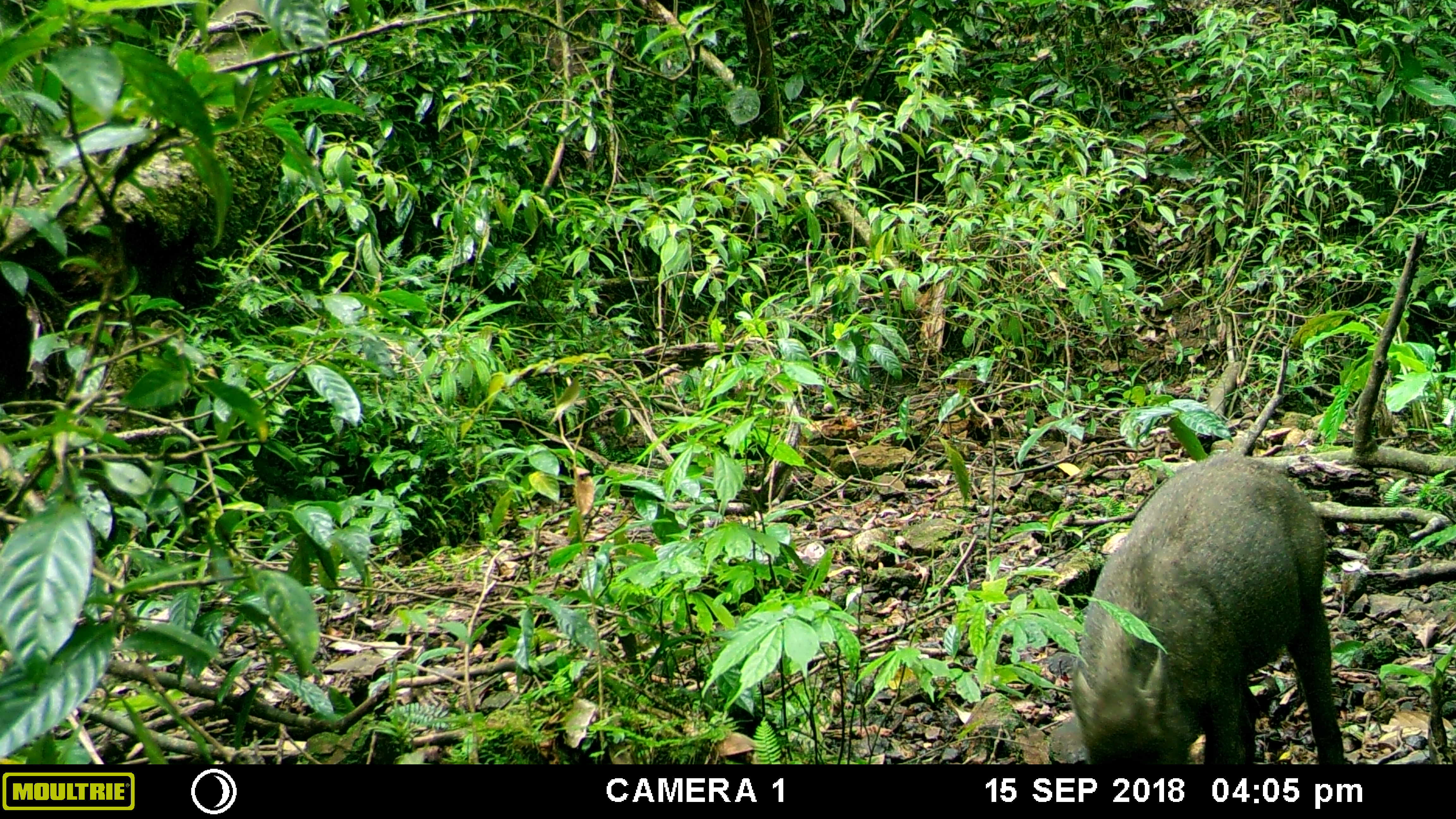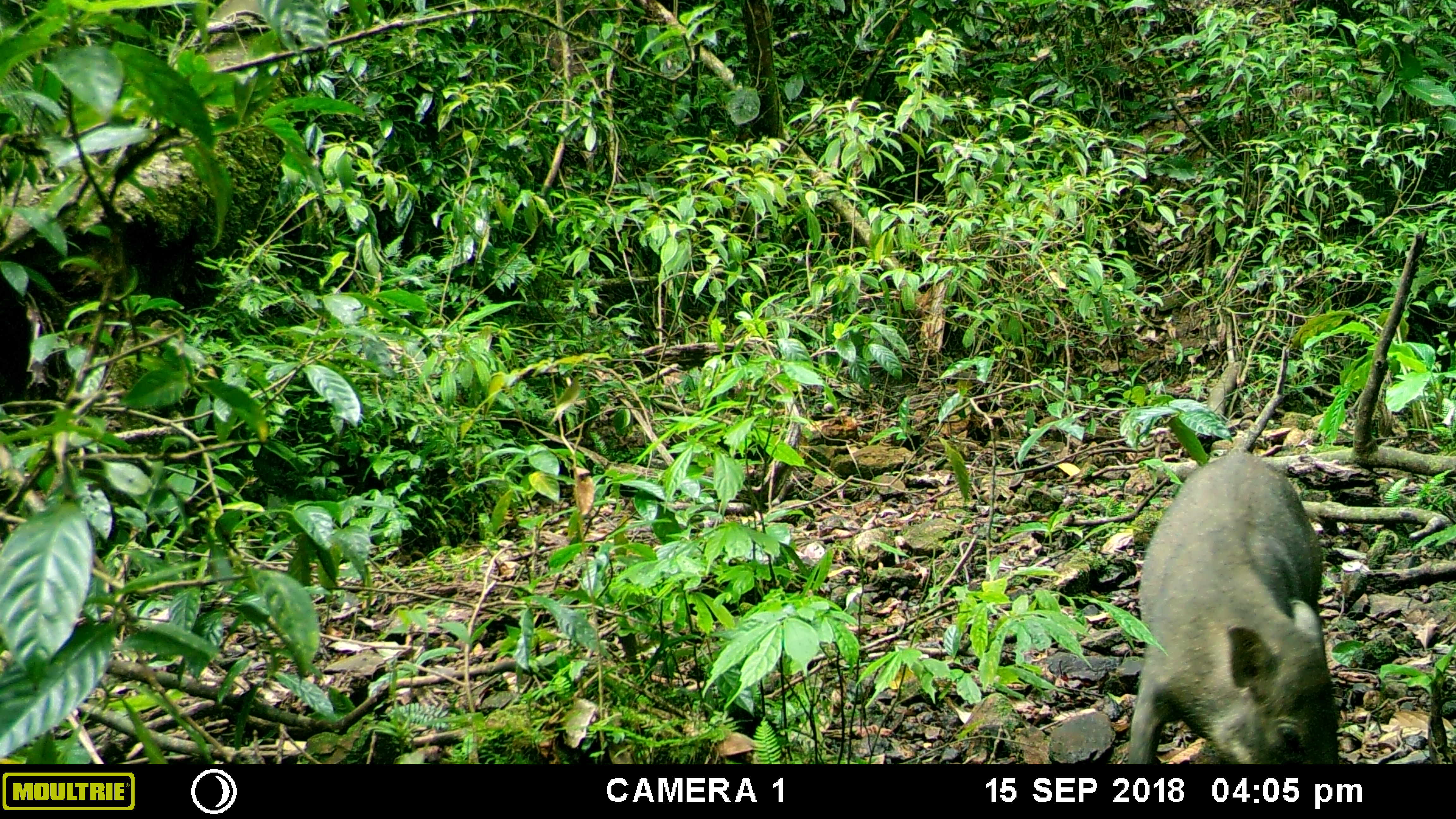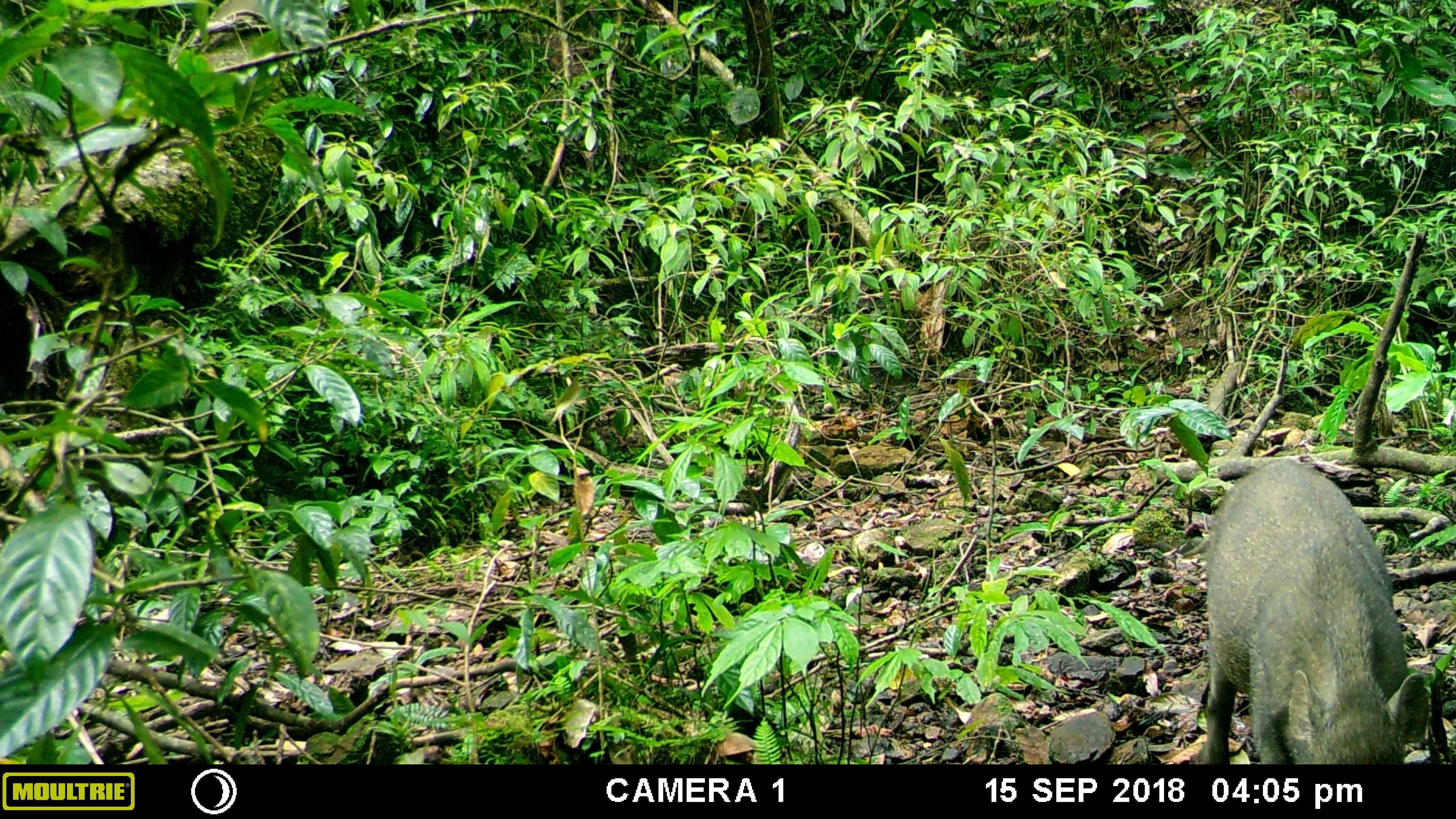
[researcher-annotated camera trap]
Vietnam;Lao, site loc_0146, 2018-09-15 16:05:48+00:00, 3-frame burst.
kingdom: Animalia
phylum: Chordata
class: Mammalia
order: Artiodactyla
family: Suidae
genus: Sus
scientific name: Sus scrofa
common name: eurasian wild pig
Eurasian wild pig (Sus scrofa). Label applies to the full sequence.